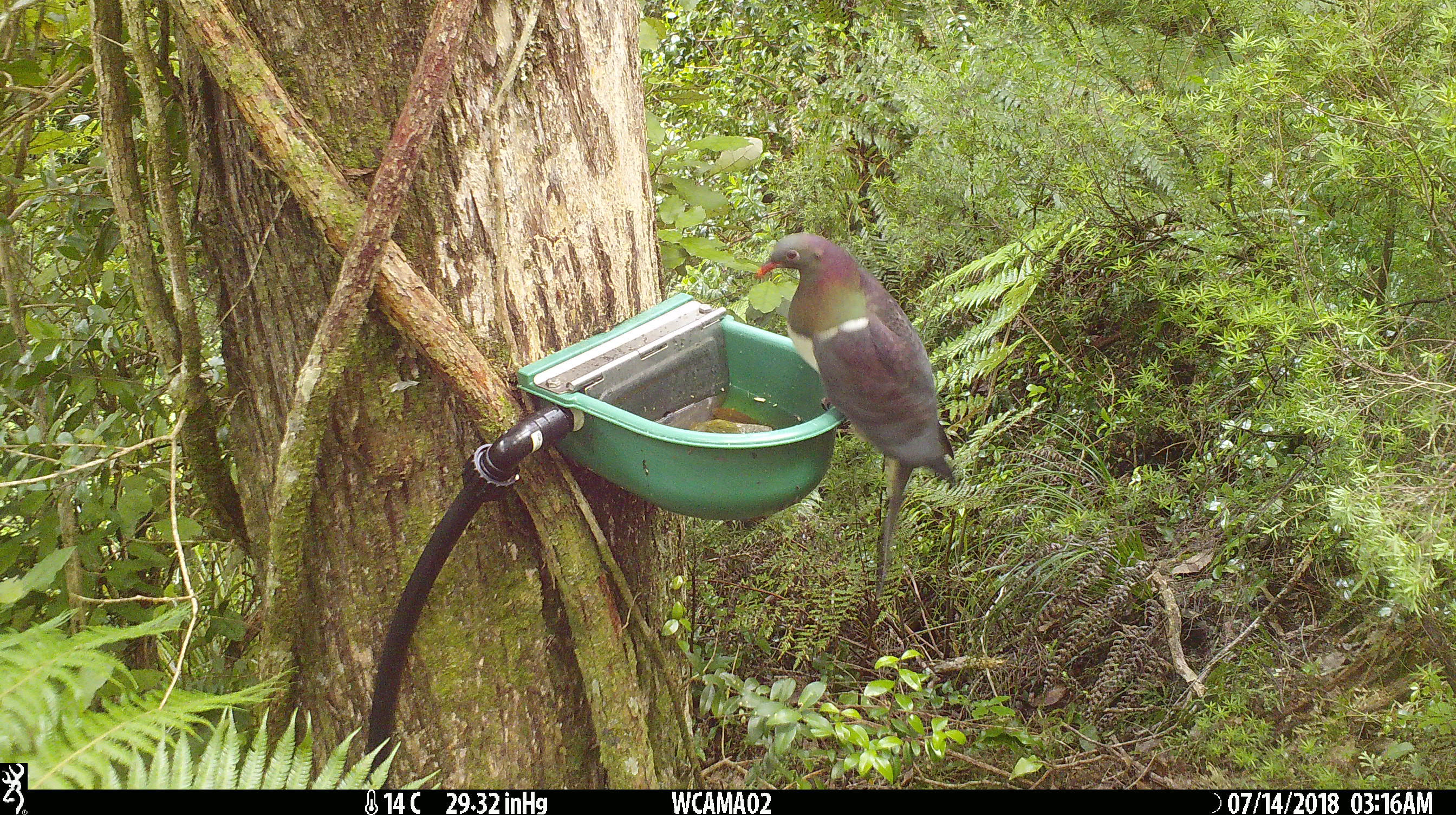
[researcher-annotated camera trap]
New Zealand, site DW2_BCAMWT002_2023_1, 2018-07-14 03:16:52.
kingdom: Animalia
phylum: Chordata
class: Aves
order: Columbiformes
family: Columbidae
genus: Hemiphaga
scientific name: Hemiphaga novaeseelandiae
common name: new zealand pigeon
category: kereru